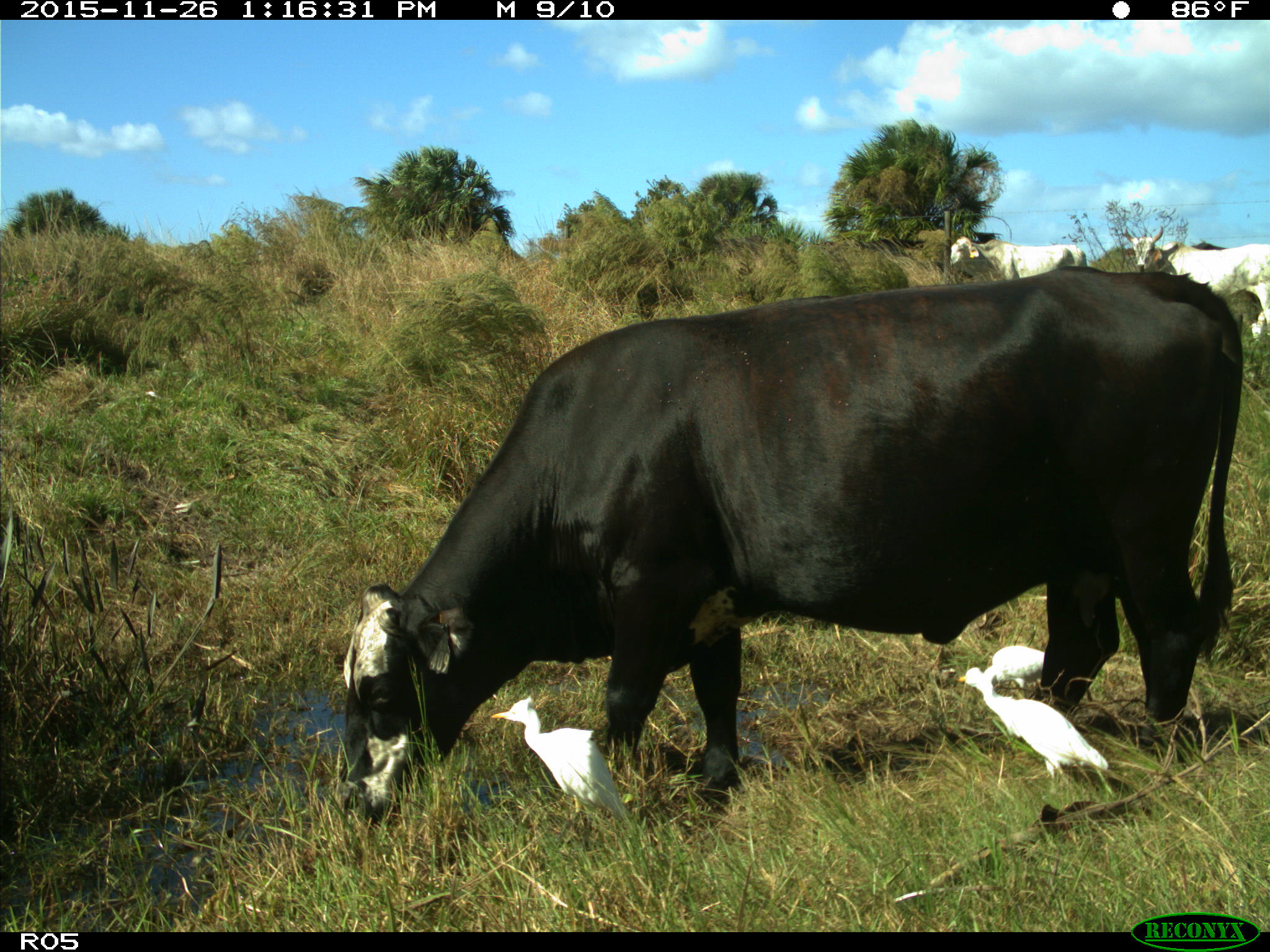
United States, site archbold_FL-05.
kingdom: Animalia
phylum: Chordata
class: Mammalia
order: Artiodactyla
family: Bovidae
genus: Bos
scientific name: Bos taurus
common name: domestic cow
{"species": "Bos taurus (domestic cow)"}